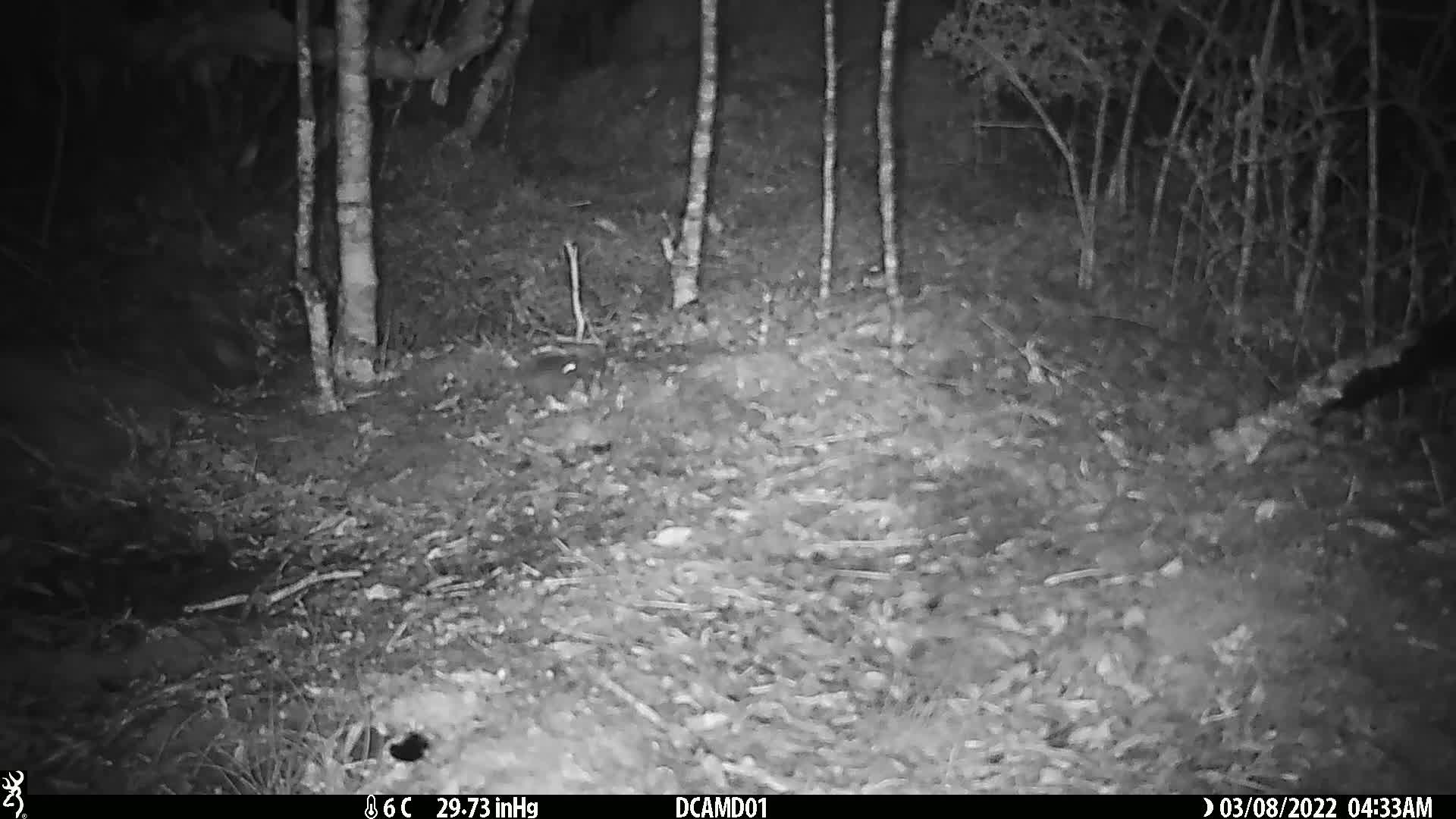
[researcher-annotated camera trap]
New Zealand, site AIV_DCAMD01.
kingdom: Animalia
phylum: Chordata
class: Mammalia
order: Rodentia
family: Muridae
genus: Mus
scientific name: Mus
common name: mouse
Mouse (Mus).